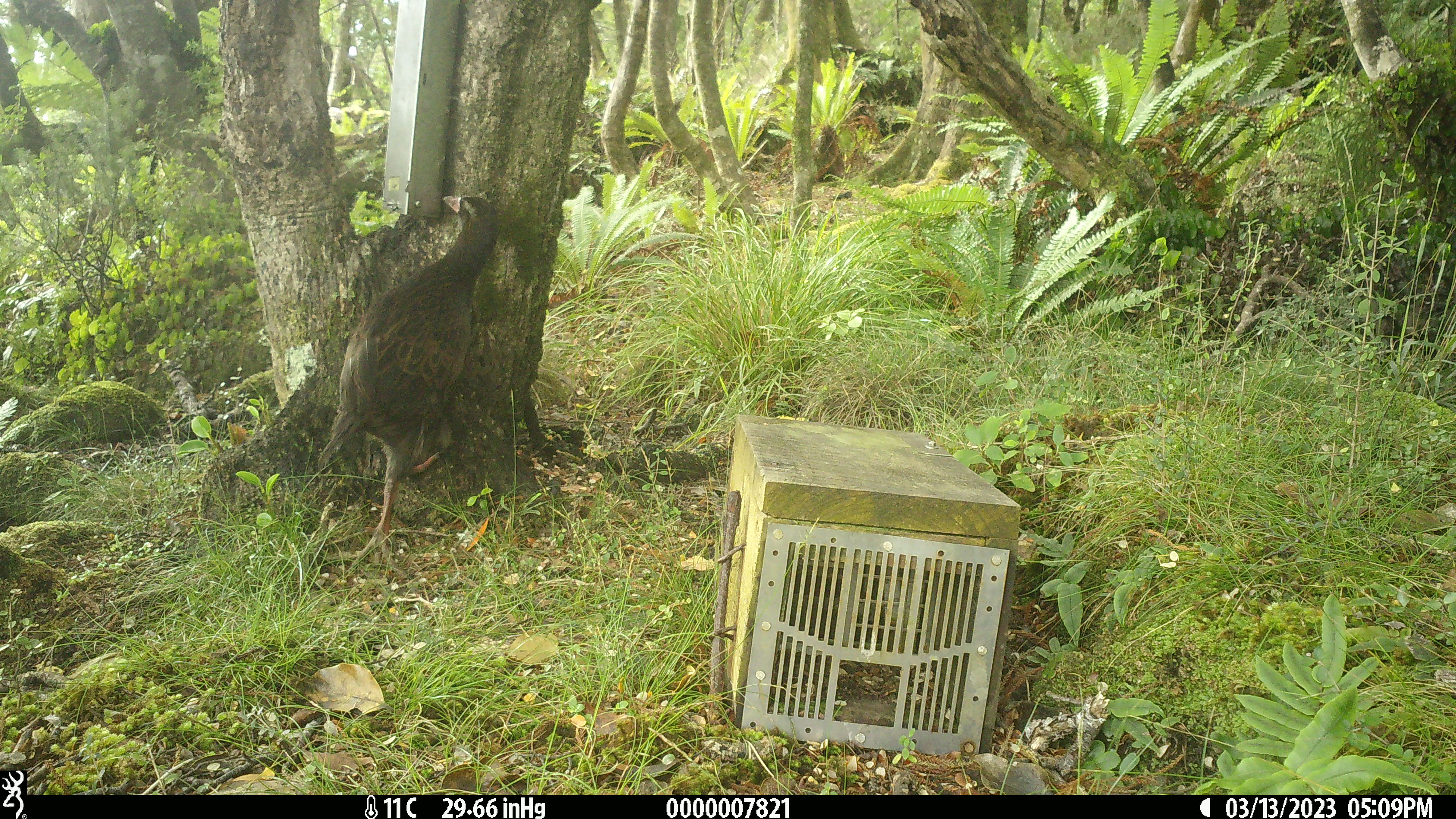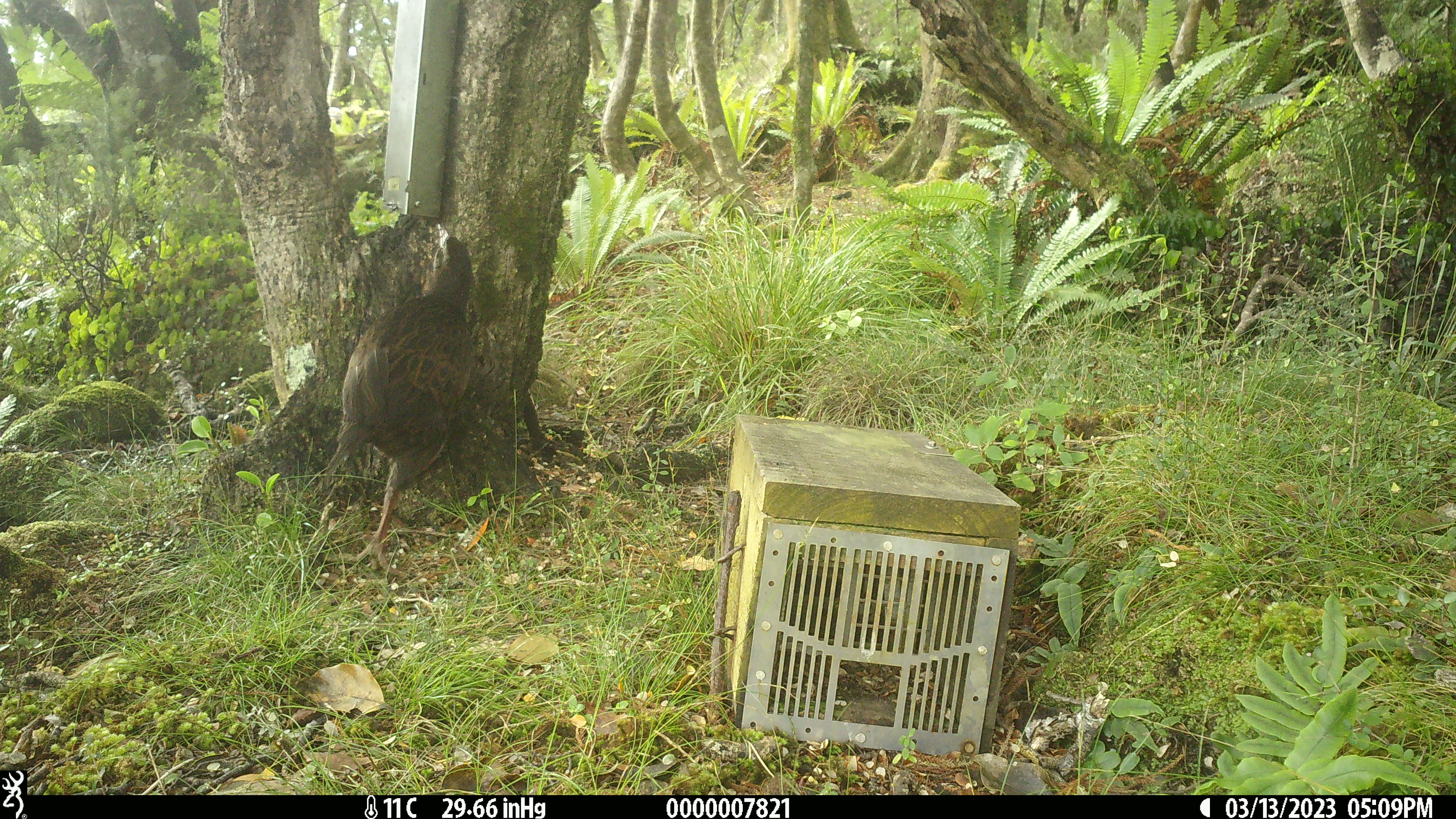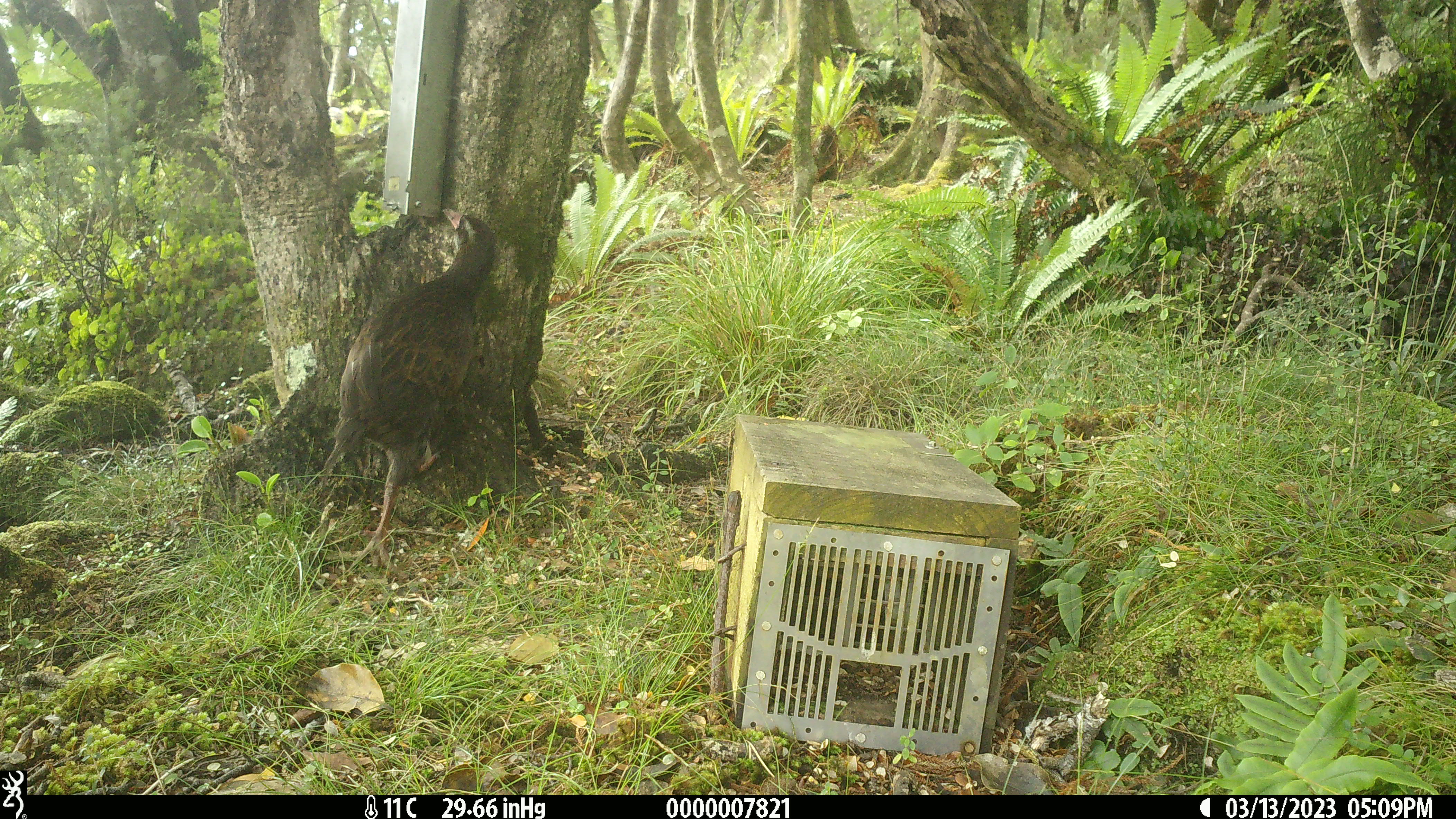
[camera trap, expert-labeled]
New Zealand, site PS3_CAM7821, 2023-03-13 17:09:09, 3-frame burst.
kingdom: Animalia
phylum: Chordata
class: Aves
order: Gruiformes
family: Rallidae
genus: Gallirallus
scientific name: Gallirallus australis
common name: weka